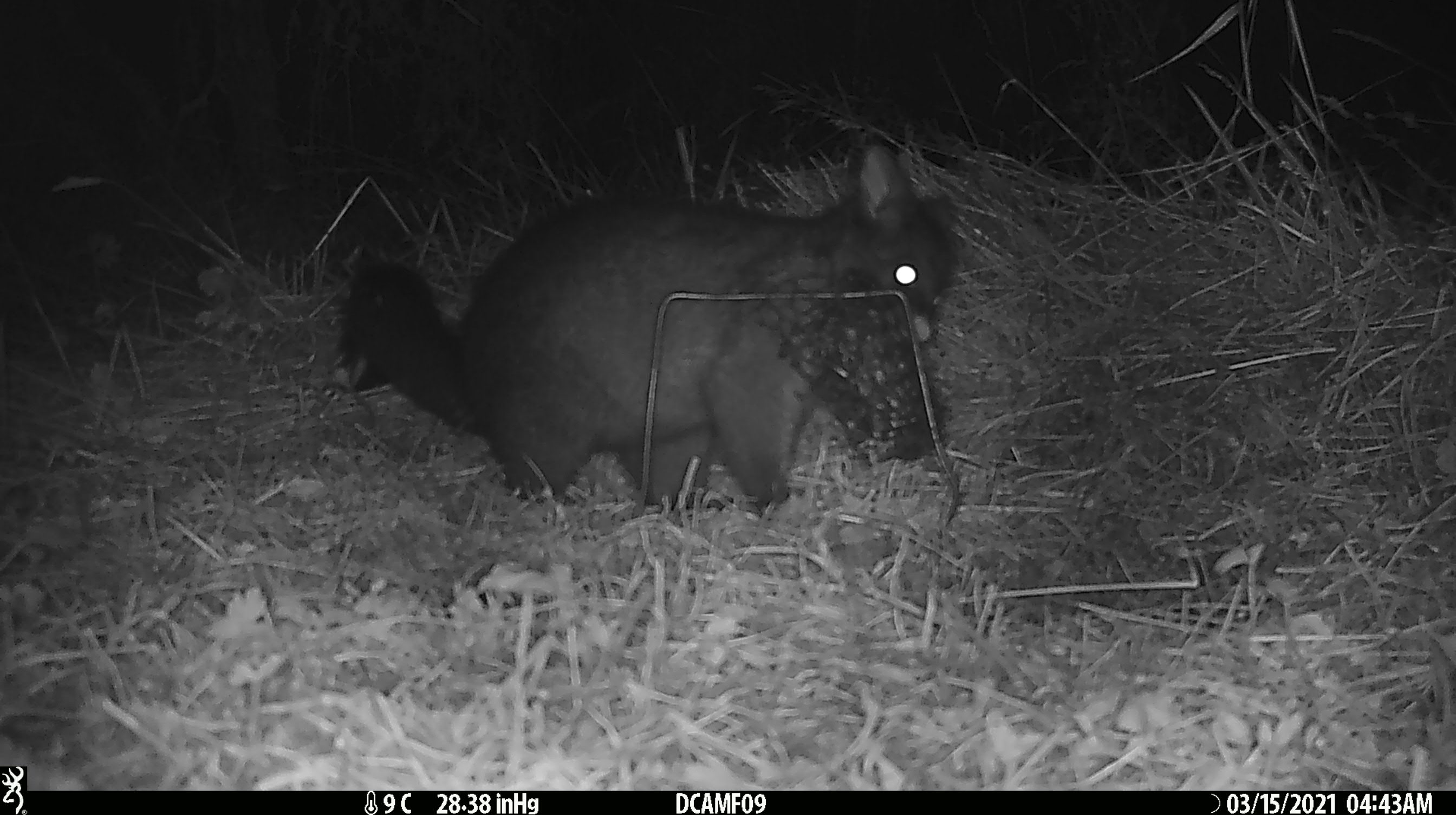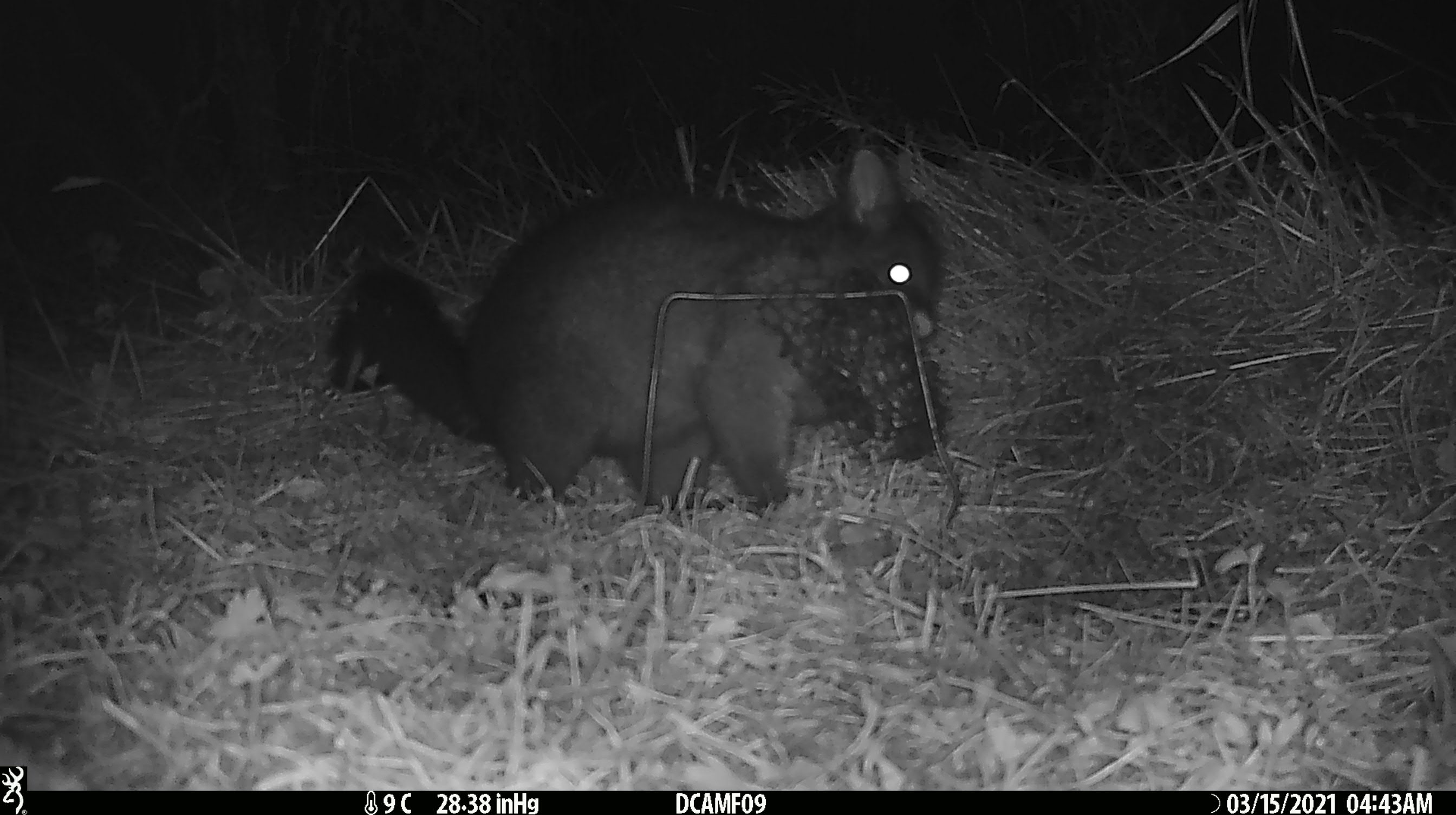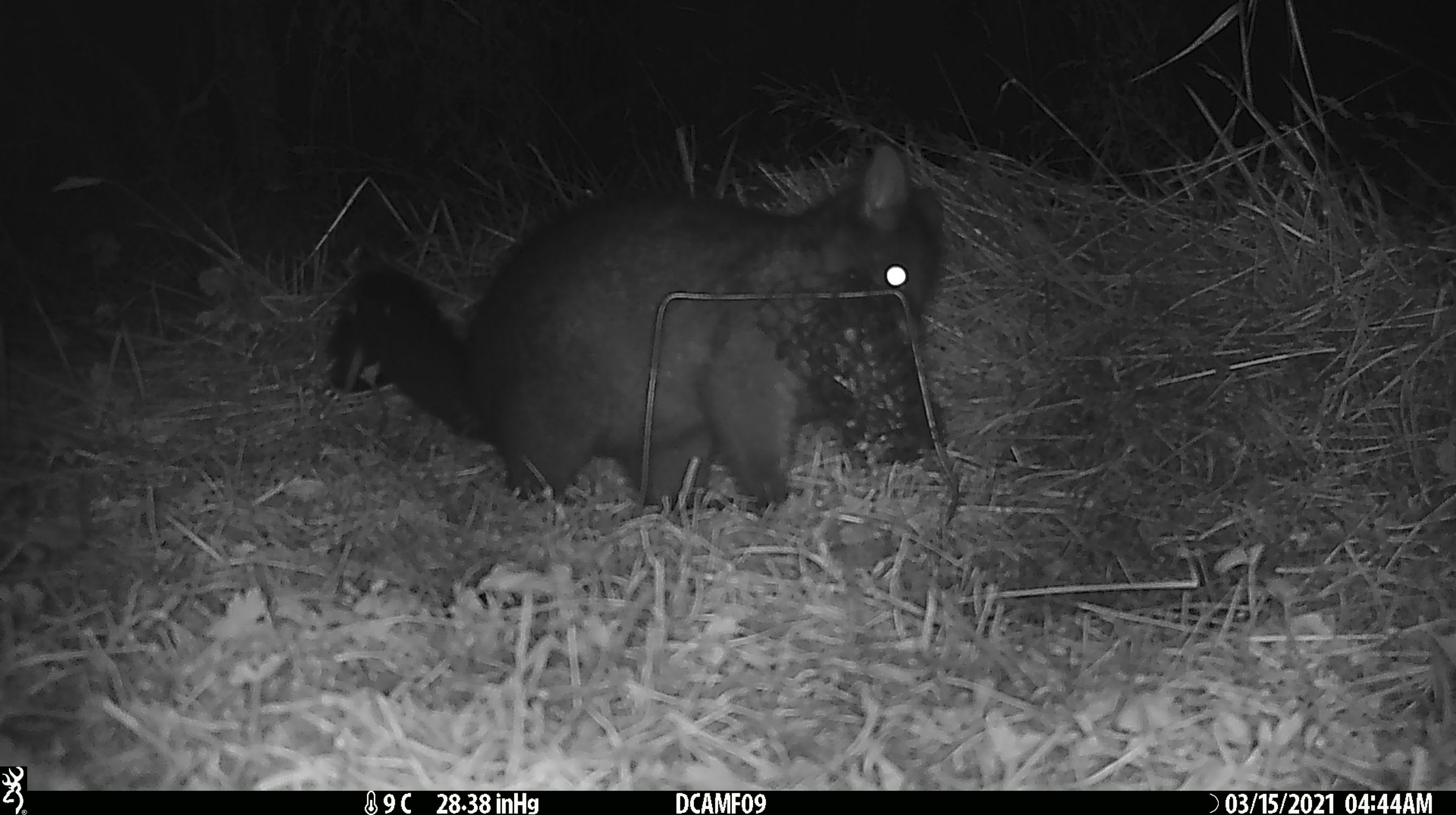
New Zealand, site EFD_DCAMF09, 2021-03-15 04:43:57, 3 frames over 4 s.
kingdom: Animalia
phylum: Chordata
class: Mammalia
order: Diprotodontia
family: Phalangeridae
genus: Trichosurus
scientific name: Trichosurus vulpecula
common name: common brushtail possum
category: possum